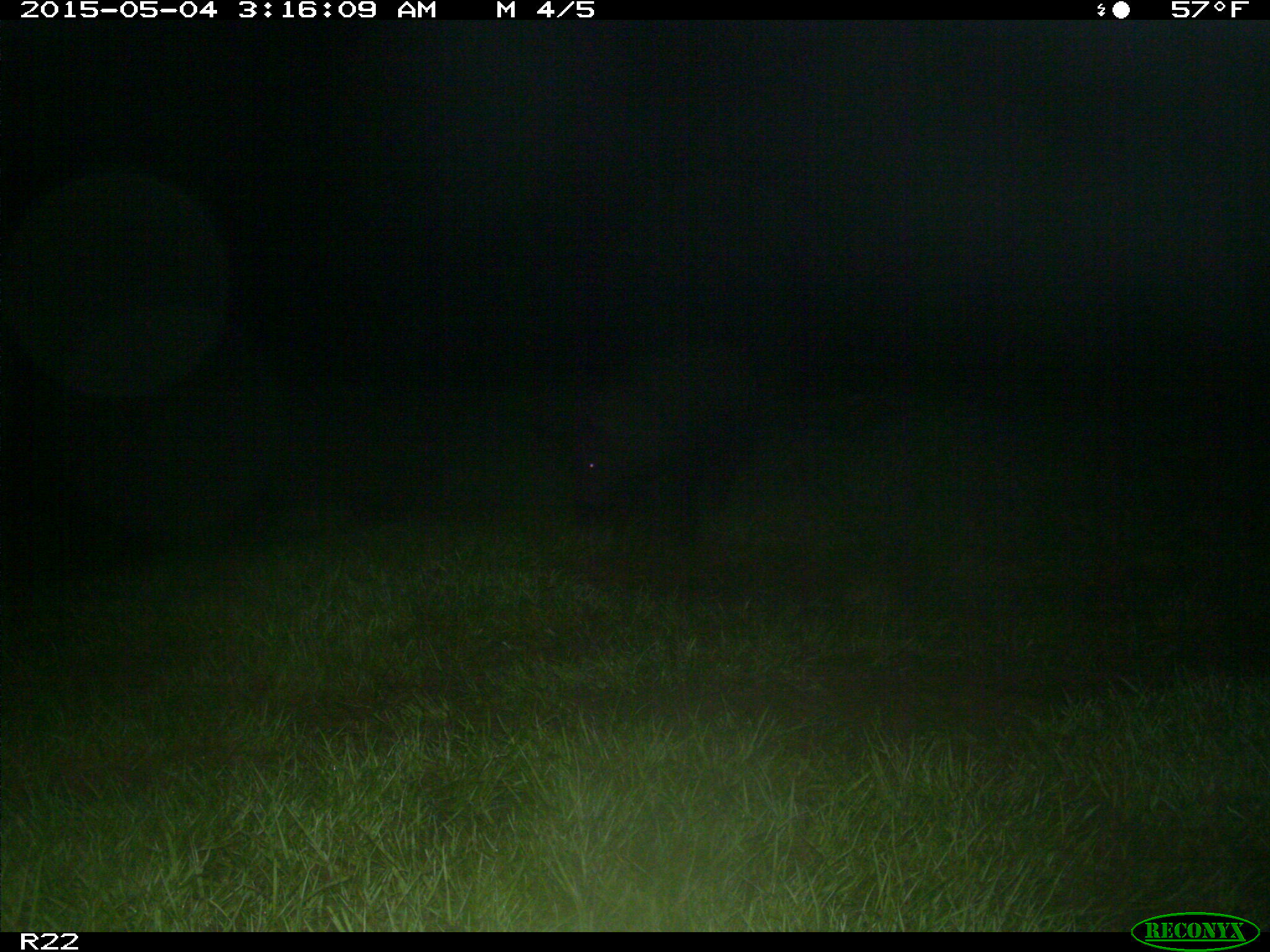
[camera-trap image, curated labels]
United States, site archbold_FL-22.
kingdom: Animalia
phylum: Chordata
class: Mammalia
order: Artiodactyla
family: Suidae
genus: Sus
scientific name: Sus scrofa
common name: wild boar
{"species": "Sus scrofa (wild boar)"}